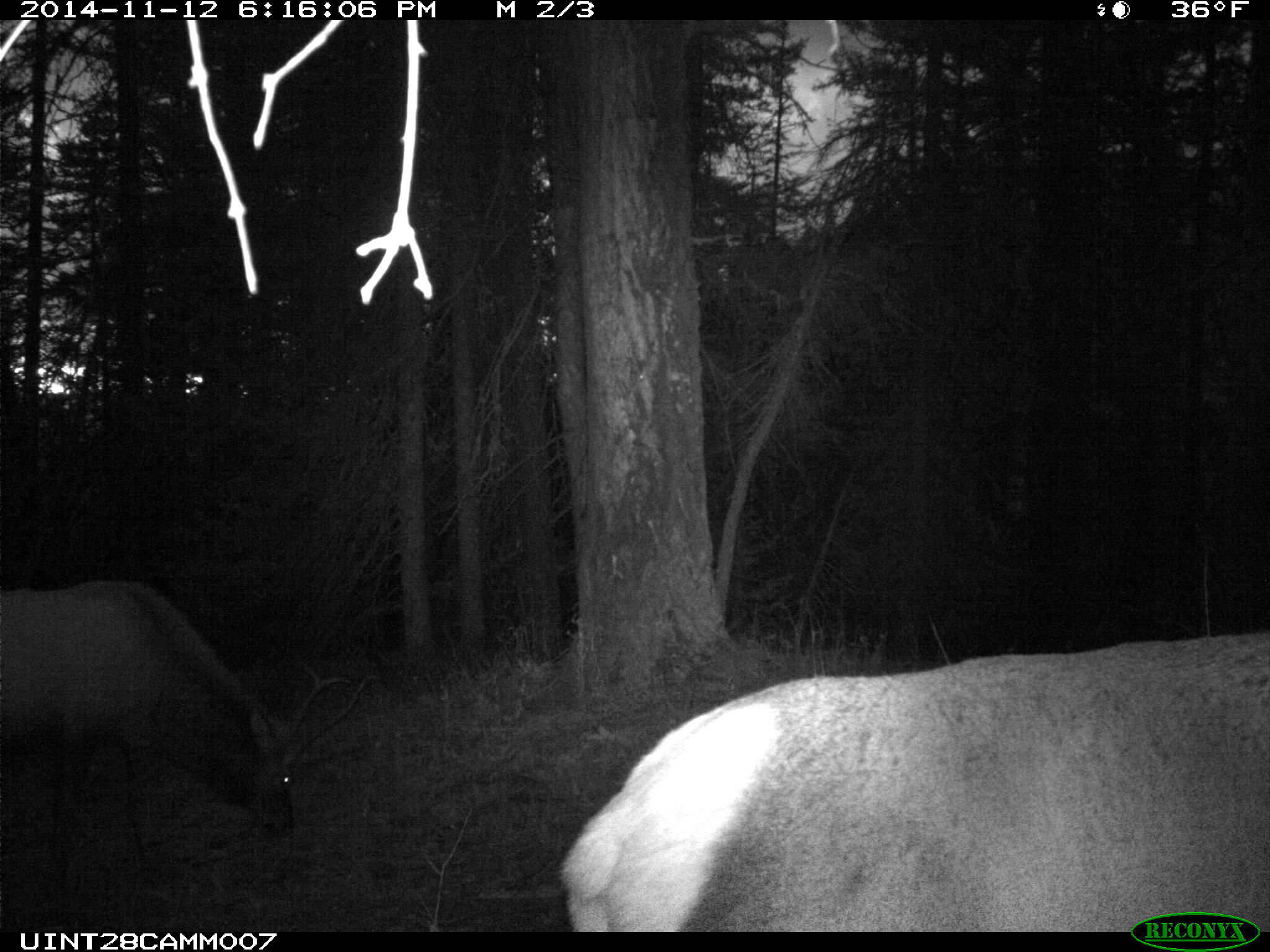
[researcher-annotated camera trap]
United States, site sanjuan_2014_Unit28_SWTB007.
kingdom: Animalia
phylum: Chordata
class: Mammalia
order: Artiodactyla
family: Cervidae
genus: Cervus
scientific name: Cervus elaphus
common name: red deer